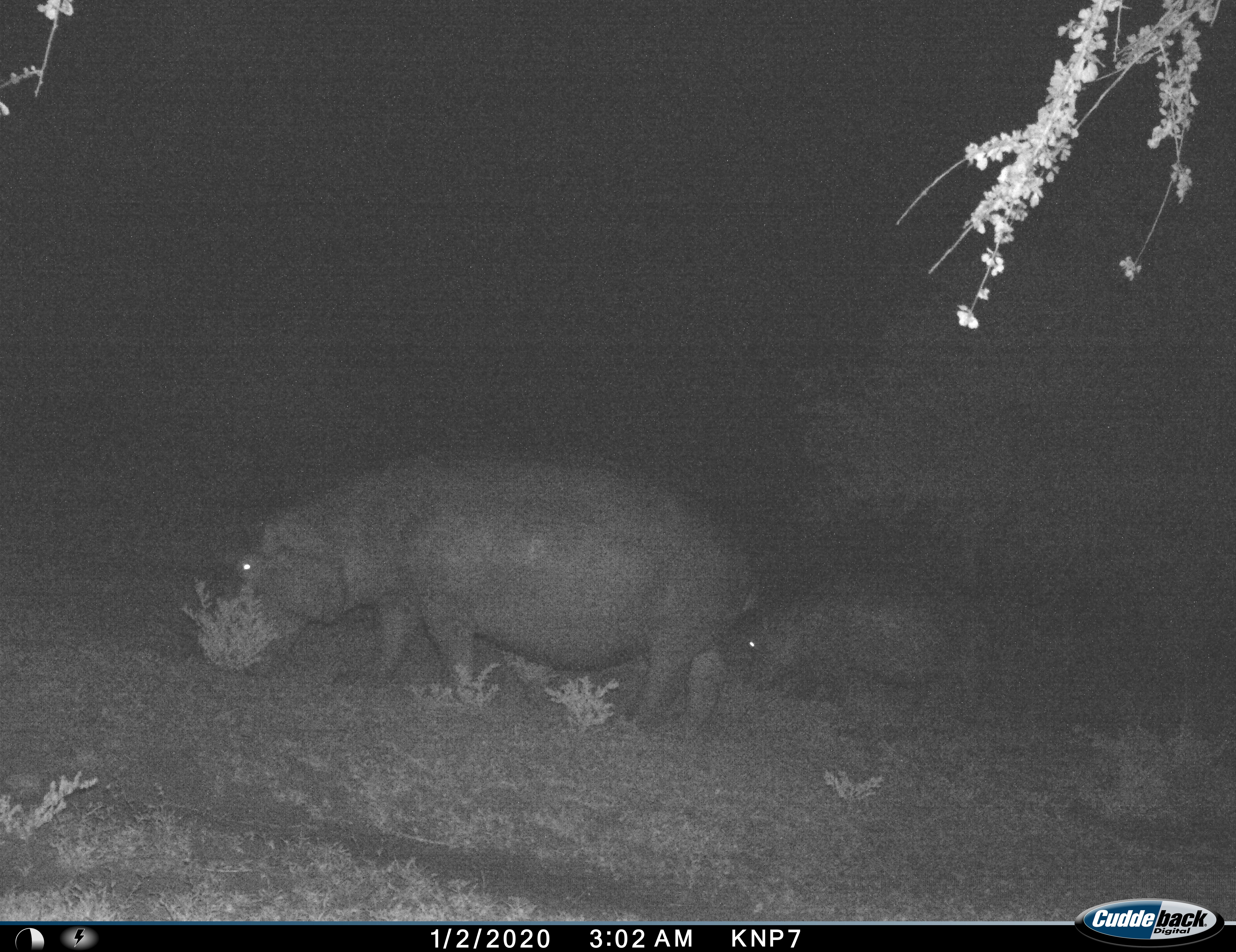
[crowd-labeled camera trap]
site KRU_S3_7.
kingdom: Animalia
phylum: Chordata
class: Mammalia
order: Artiodactyla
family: Hippopotamidae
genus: Hippopotamus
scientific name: Hippopotamus amphibius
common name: hippopotamus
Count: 2.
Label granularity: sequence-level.